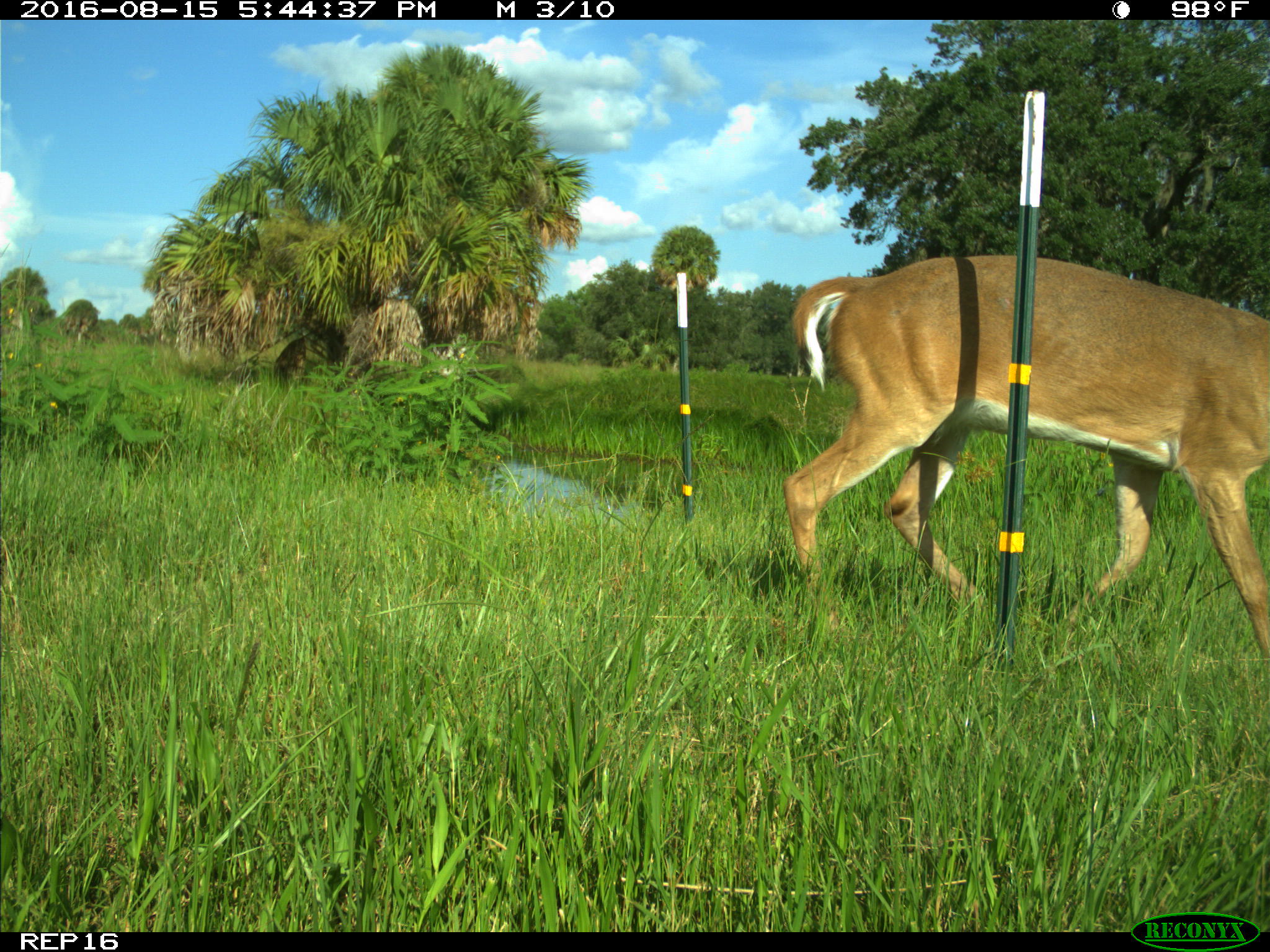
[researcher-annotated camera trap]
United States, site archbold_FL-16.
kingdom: Animalia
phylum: Chordata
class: Mammalia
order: Artiodactyla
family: Cervidae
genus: Odocoileus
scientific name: Odocoileus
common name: deer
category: unidentified deer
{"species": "unidentified deer (deer) (Odocoileus)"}